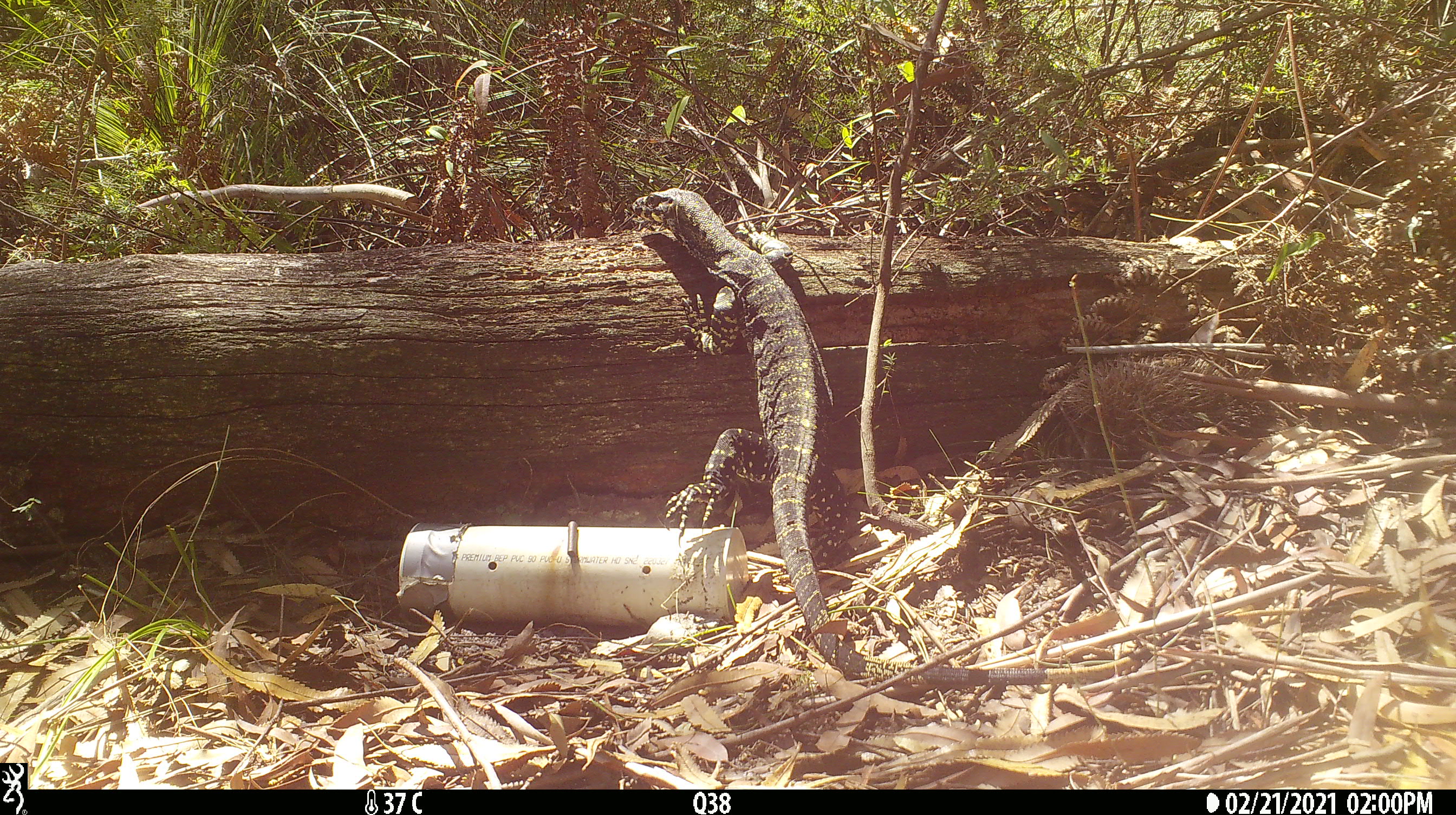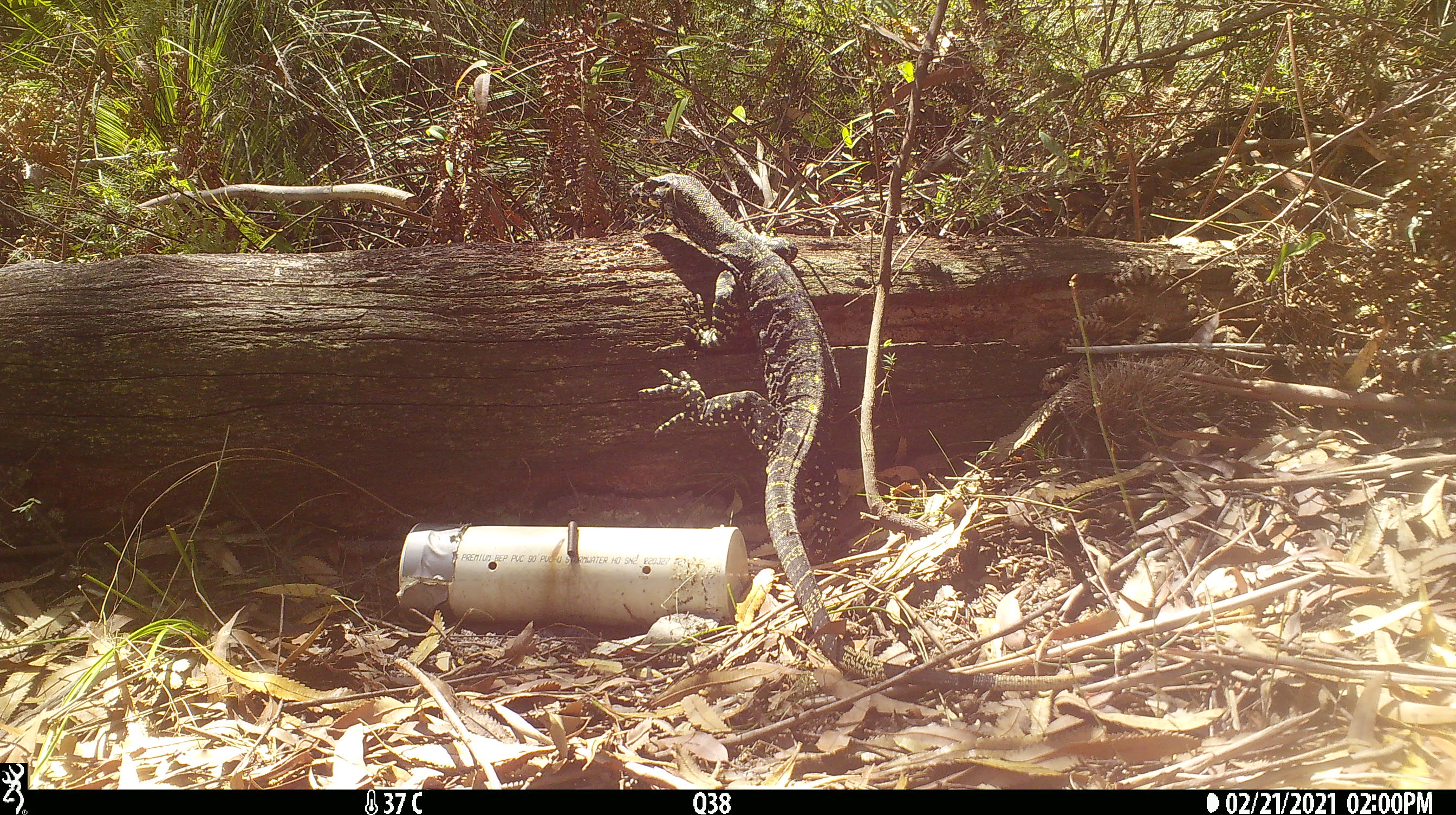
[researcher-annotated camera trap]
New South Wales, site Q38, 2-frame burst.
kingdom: Animalia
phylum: Chordata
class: Reptilia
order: Squamata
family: Varanidae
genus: Varanus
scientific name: Varanus varius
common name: lace monitor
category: goanna